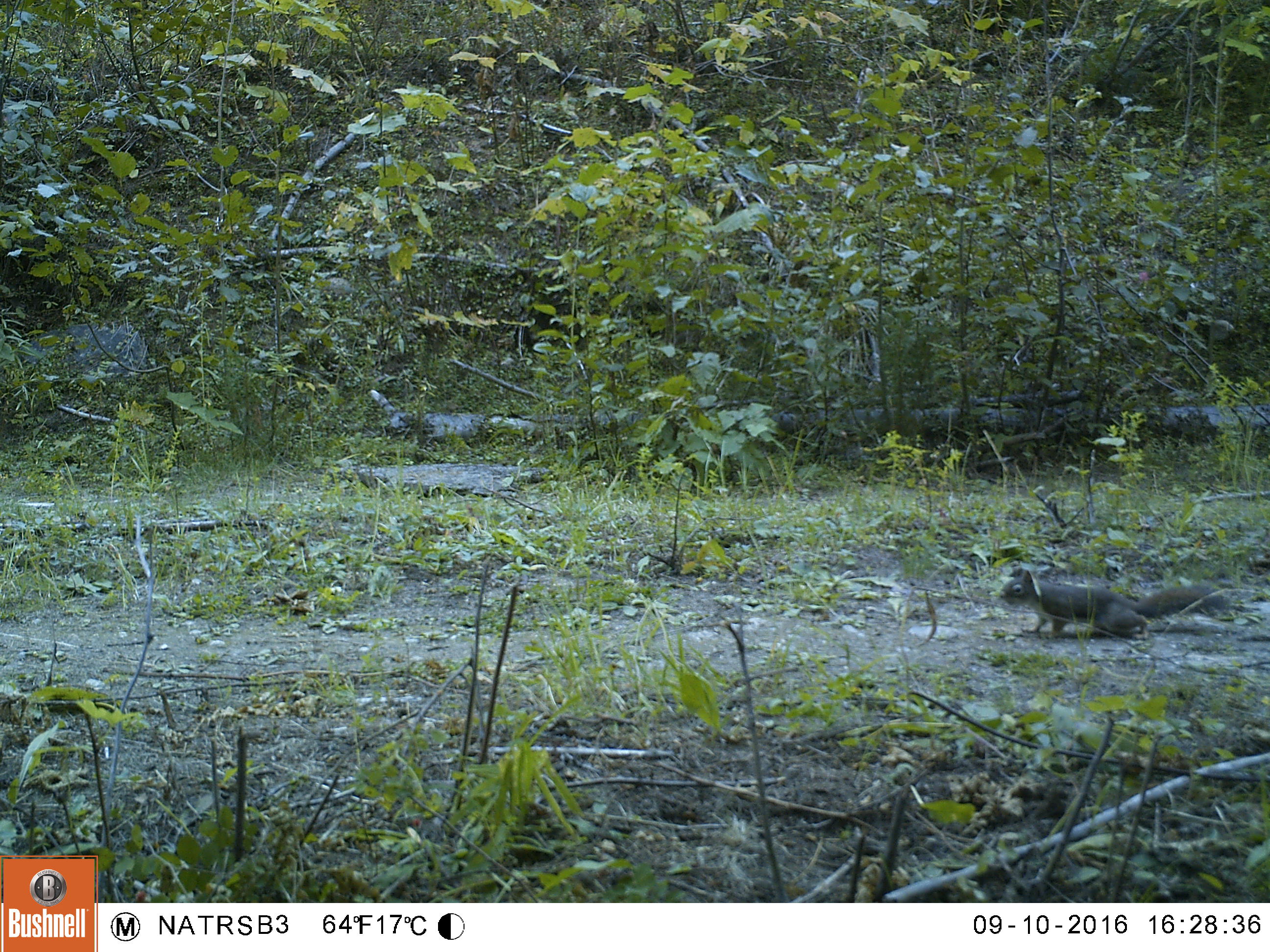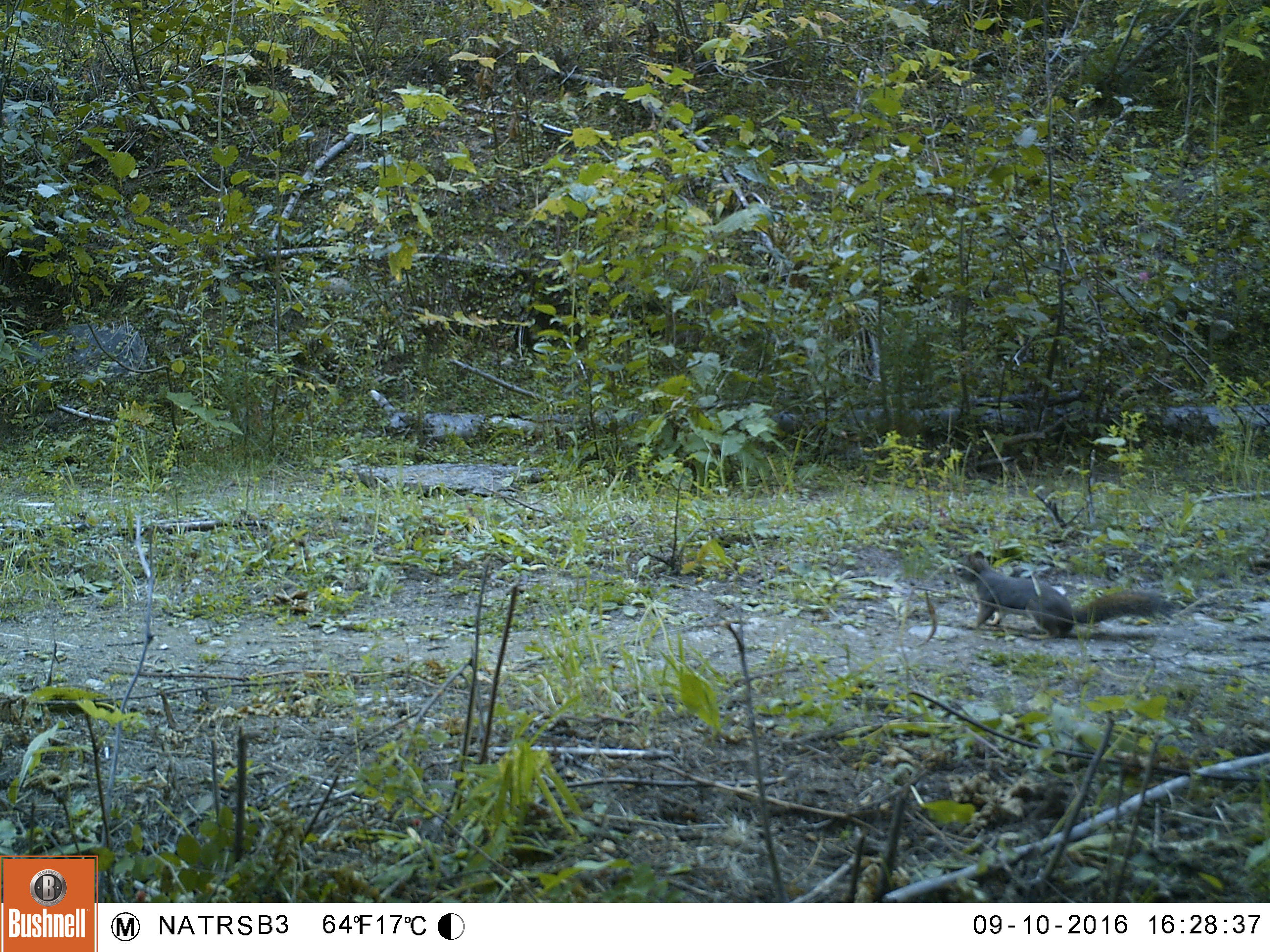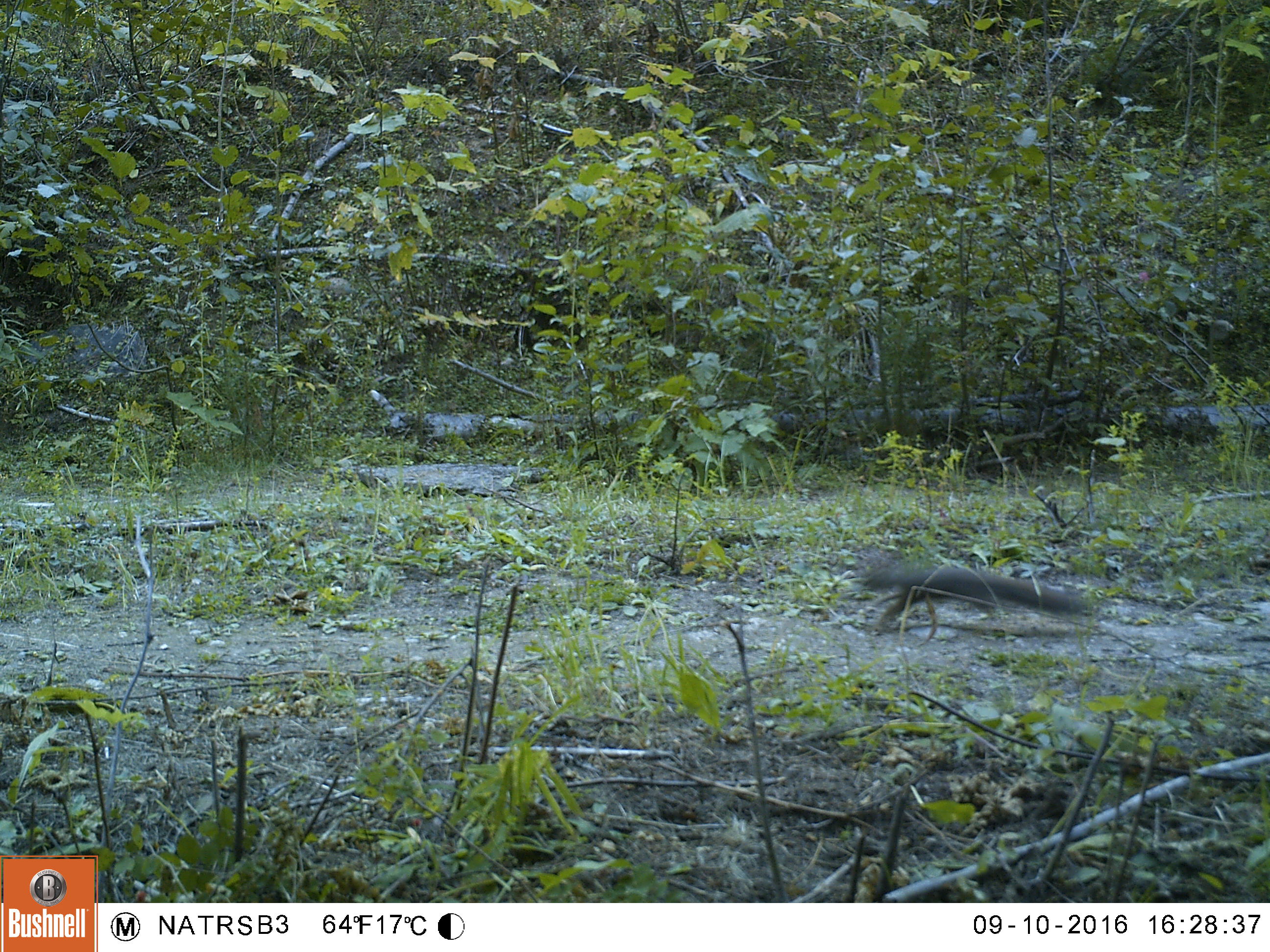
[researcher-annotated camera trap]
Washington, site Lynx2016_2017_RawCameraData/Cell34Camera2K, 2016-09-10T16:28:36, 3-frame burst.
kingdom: Animalia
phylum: Chordata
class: Mammalia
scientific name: Mammalia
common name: small mammal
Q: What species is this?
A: Small mammal (Mammalia).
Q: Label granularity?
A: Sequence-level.